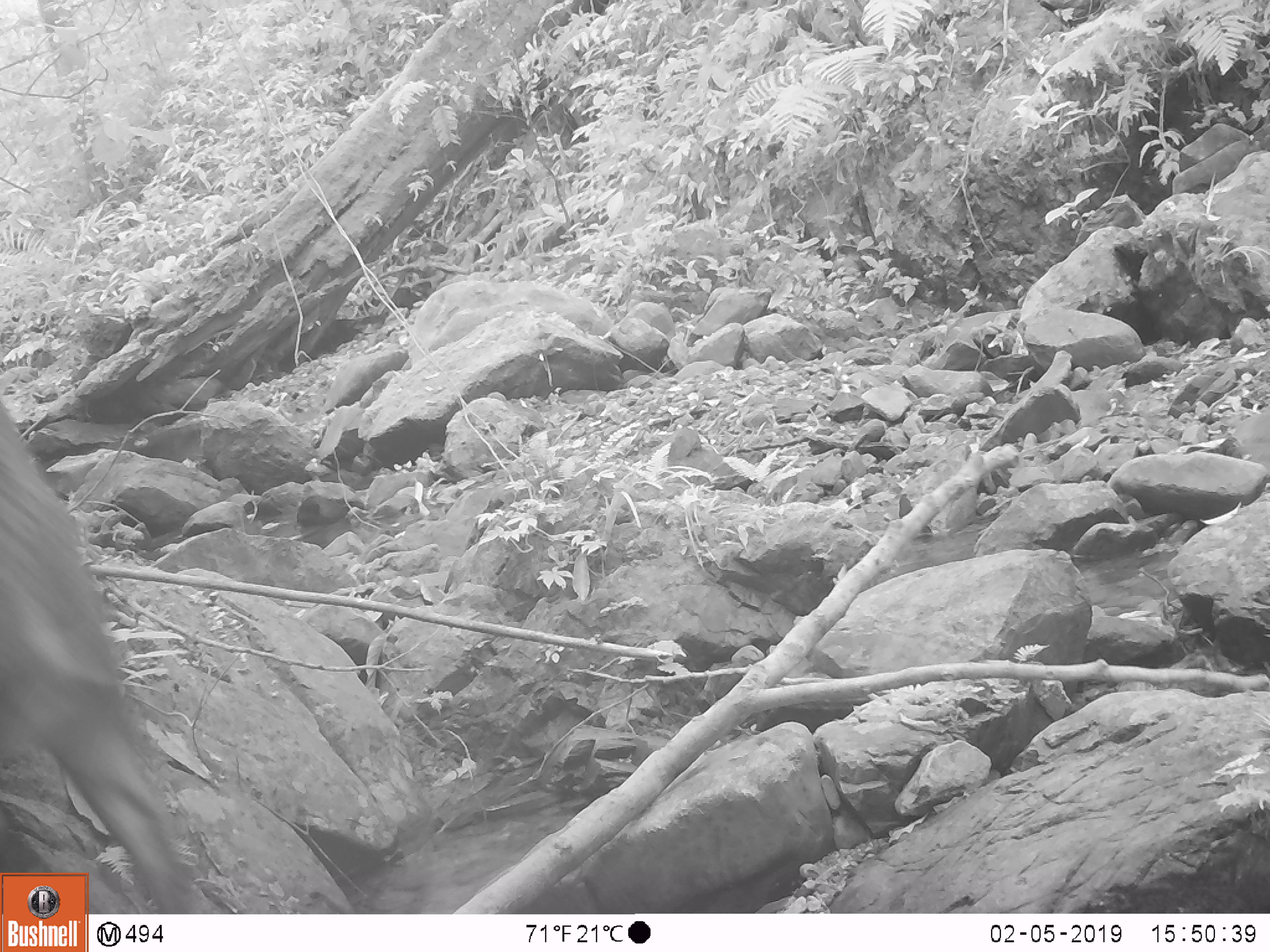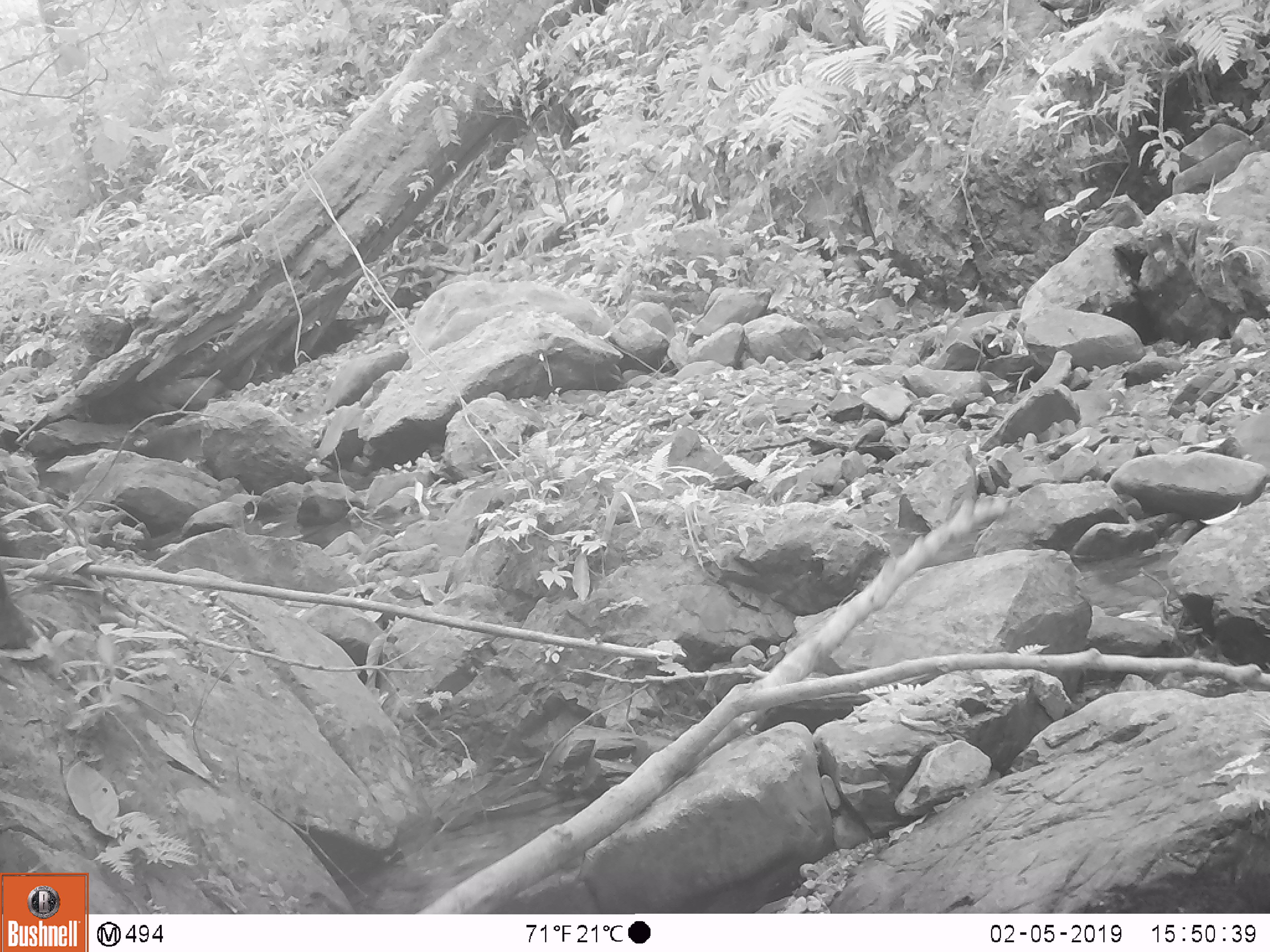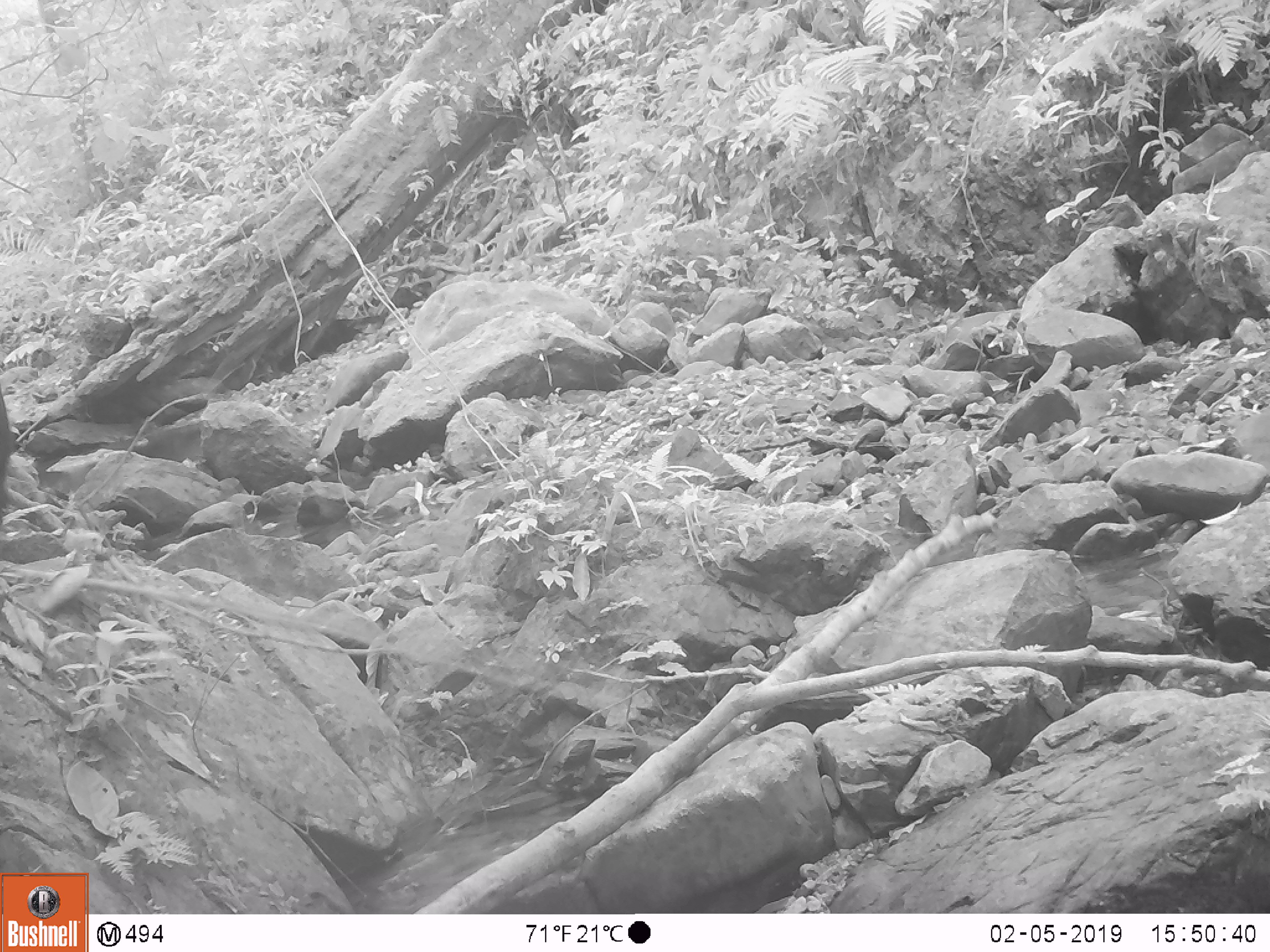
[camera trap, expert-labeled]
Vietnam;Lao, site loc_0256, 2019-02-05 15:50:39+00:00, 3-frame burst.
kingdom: Animalia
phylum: Chordata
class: Mammalia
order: Artiodactyla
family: Suidae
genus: Sus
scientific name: Sus scrofa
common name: eurasian wild pig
Eurasian wild pig (Sus scrofa). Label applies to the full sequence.